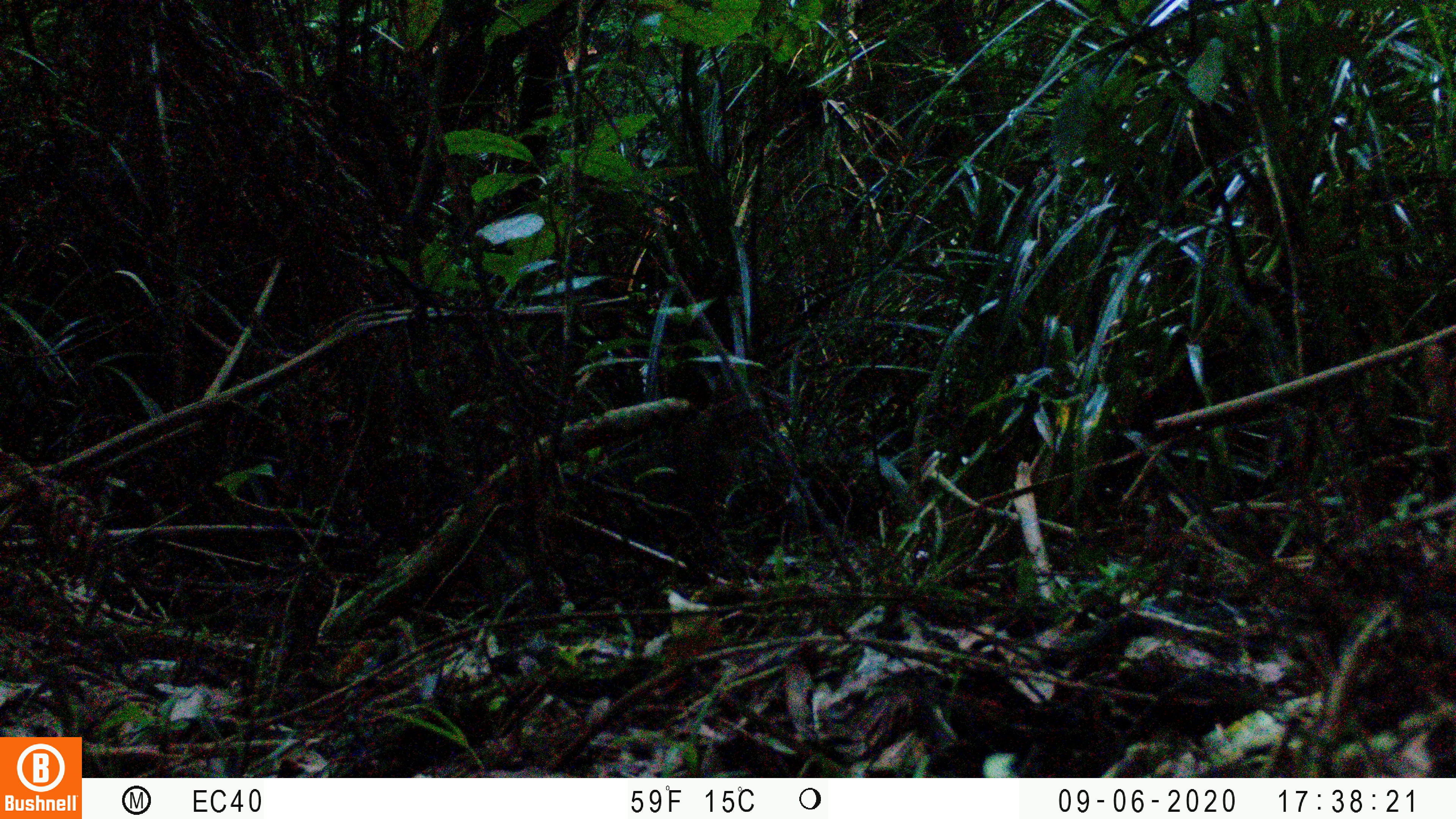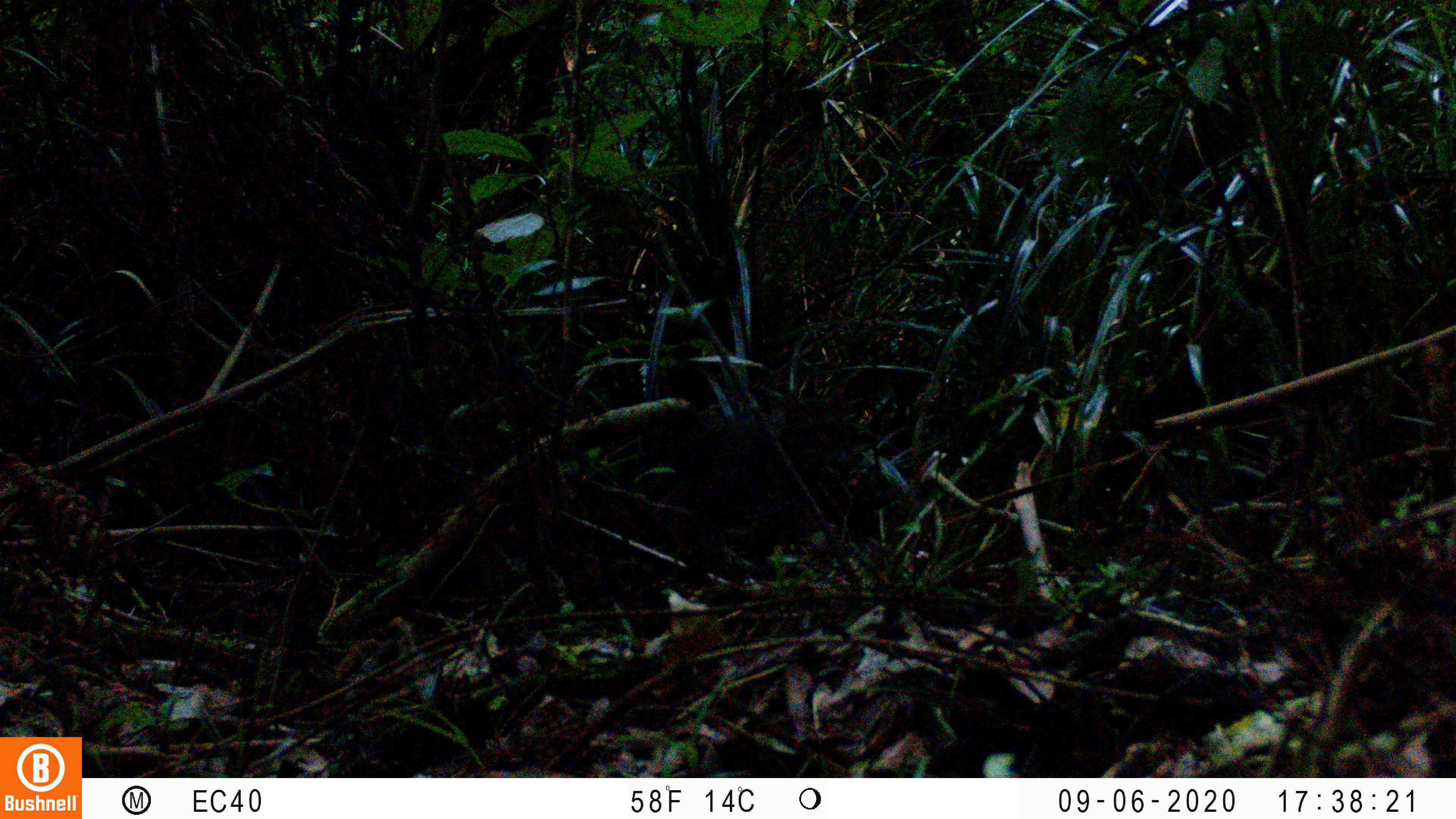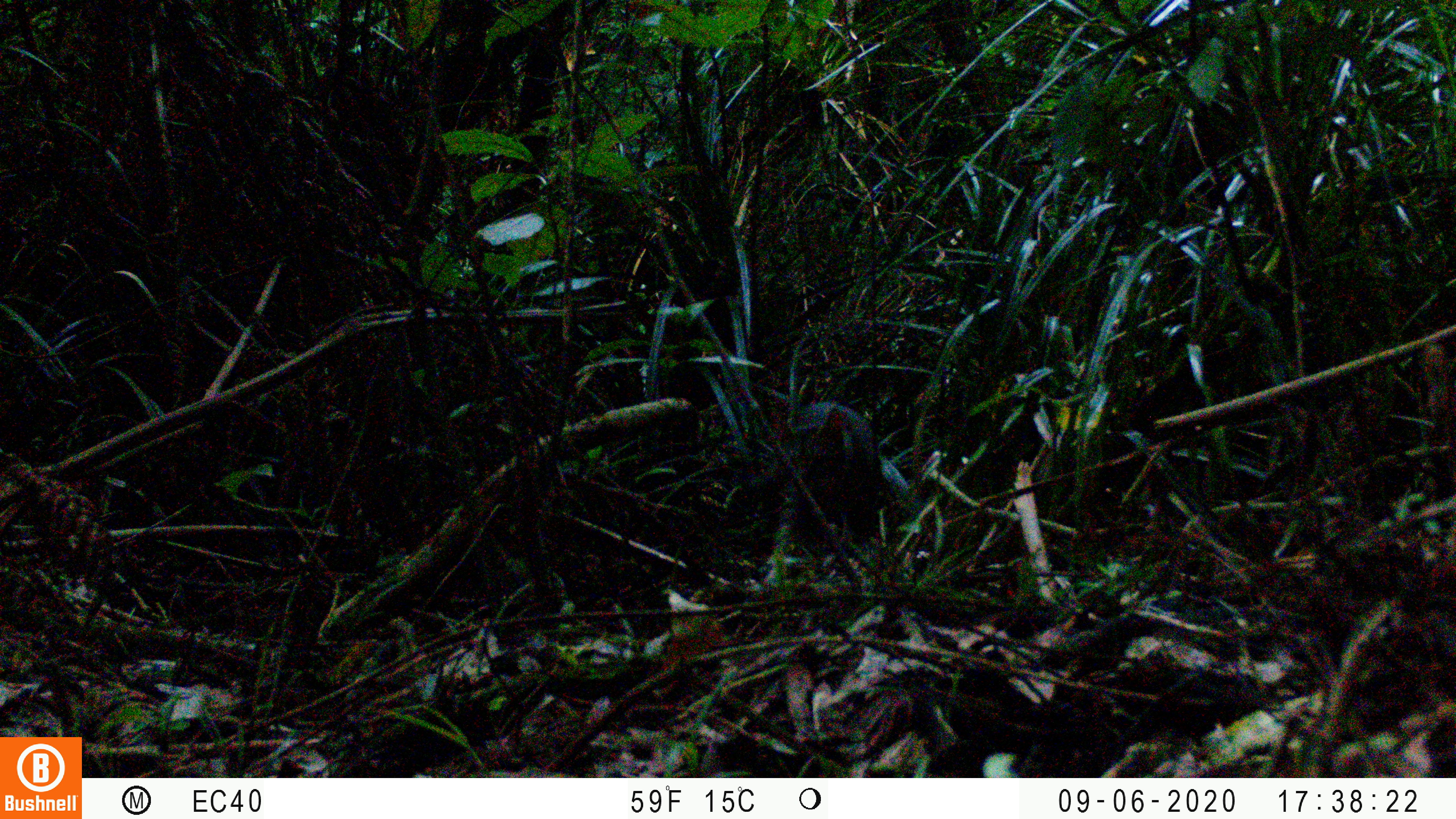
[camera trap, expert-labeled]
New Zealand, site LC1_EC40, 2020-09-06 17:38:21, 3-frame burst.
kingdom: Animalia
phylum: Chordata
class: Mammalia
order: Carnivora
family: Felidae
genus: Felis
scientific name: Felis catus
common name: domestic cat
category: cat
Cat (domestic cat) (Felis catus).